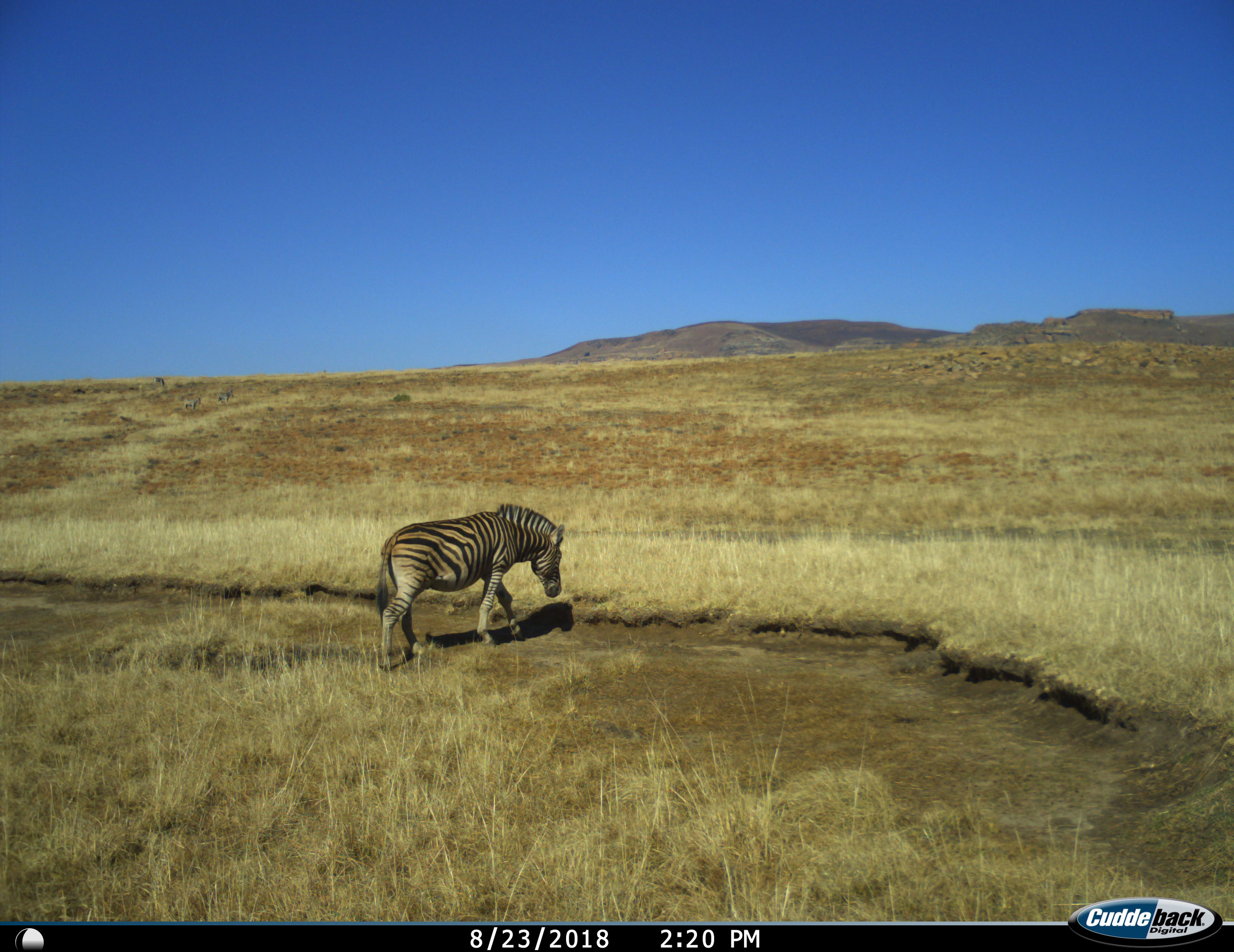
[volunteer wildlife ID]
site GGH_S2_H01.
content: unidentified animal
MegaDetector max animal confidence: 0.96